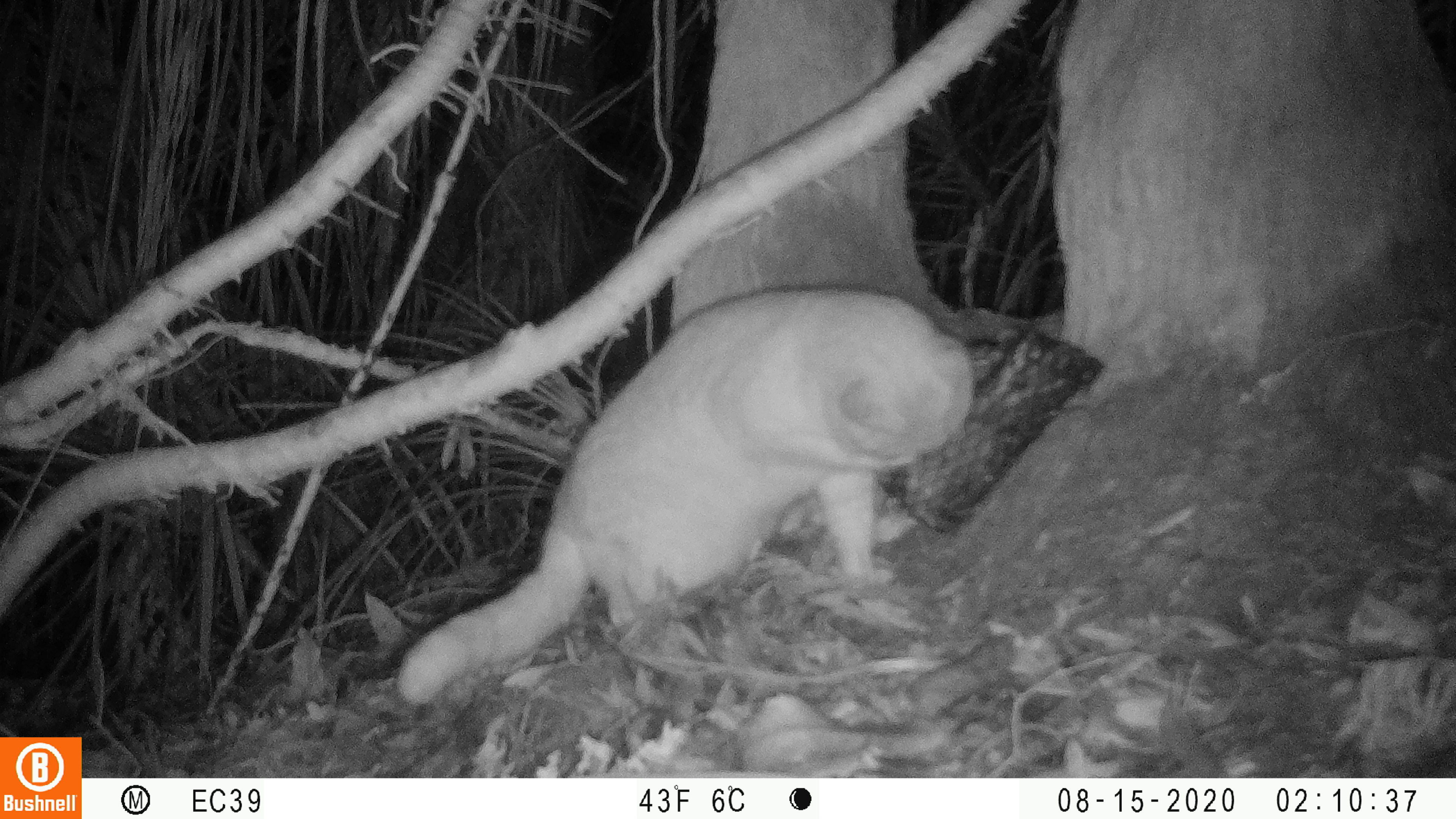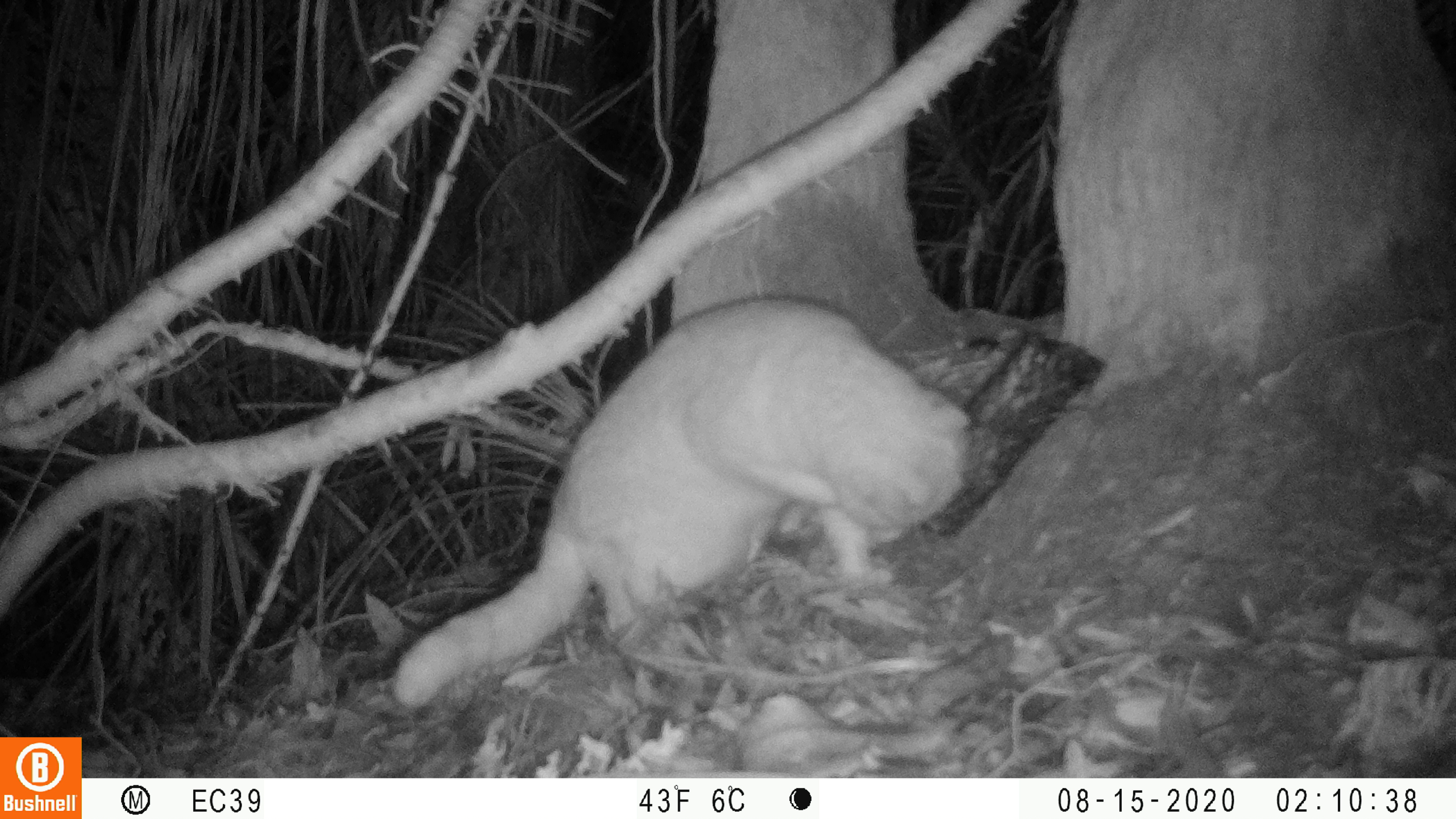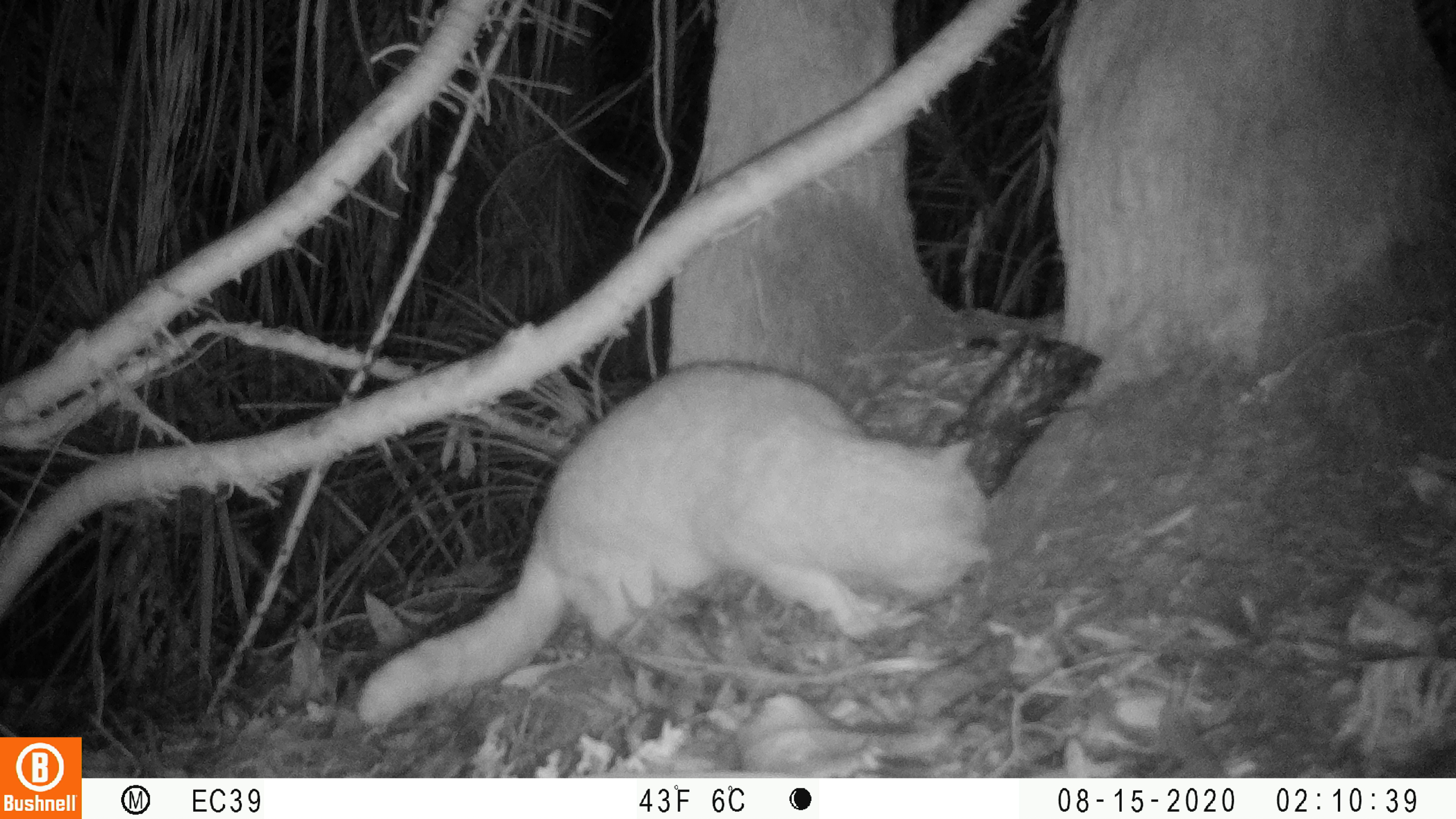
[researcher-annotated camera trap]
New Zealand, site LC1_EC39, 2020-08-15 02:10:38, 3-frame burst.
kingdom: Animalia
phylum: Chordata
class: Mammalia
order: Carnivora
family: Felidae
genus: Felis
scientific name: Felis catus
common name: domestic cat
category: cat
Cat (domestic cat) (Felis catus).